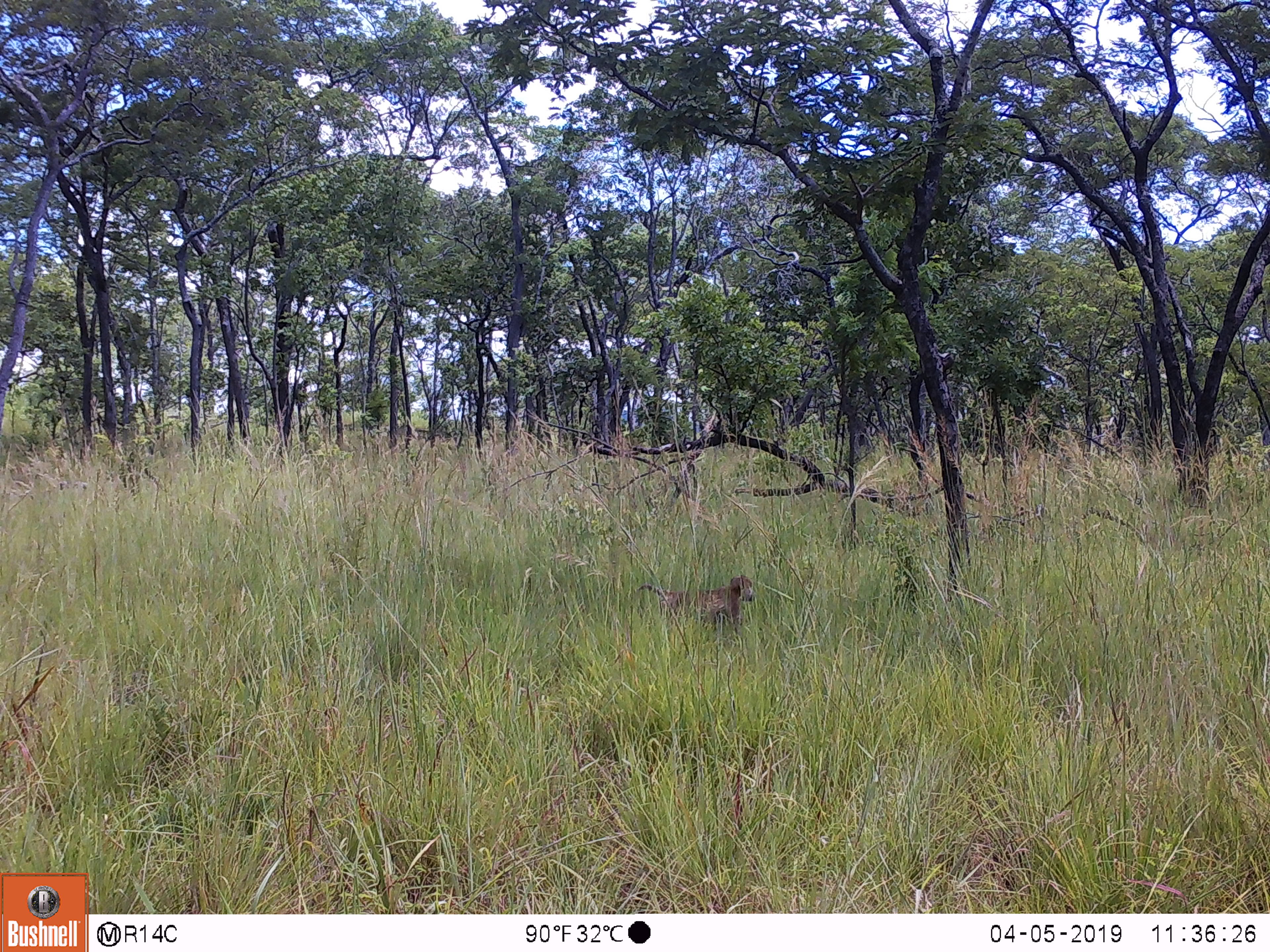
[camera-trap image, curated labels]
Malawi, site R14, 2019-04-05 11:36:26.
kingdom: Animalia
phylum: Chordata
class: Mammalia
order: Primates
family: Cercopithecidae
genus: Papio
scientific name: Papio cynocephalus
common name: yellow baboon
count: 1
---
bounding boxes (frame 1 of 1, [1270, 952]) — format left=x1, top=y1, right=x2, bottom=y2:
yellow baboon: left=627, top=573, right=765, bottom=658